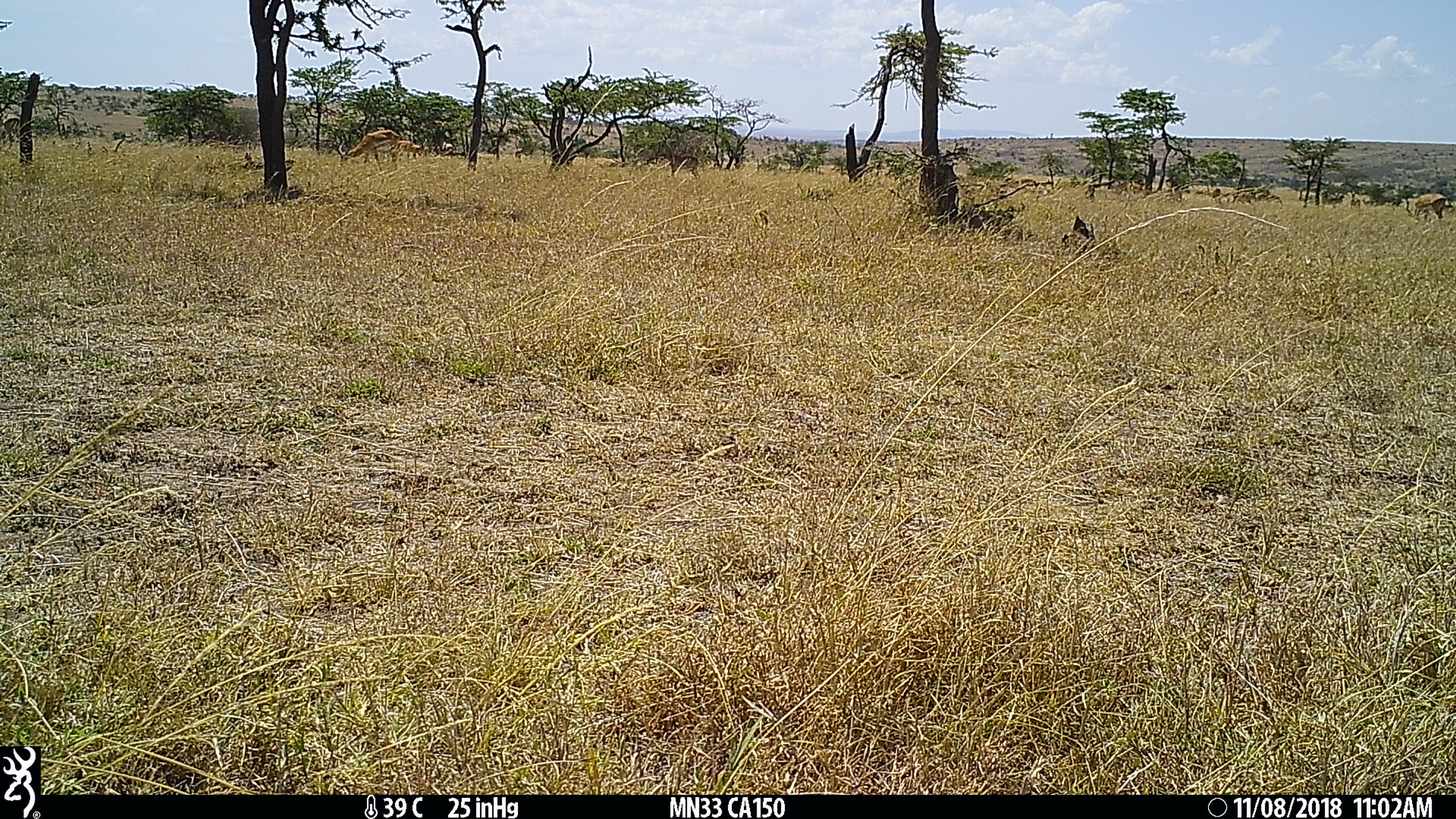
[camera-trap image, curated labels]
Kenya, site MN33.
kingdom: Animalia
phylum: Chordata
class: Mammalia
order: Artiodactyla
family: Bovidae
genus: Aepyceros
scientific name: Aepyceros melampus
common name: impala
Impala (Aepyceros melampus).